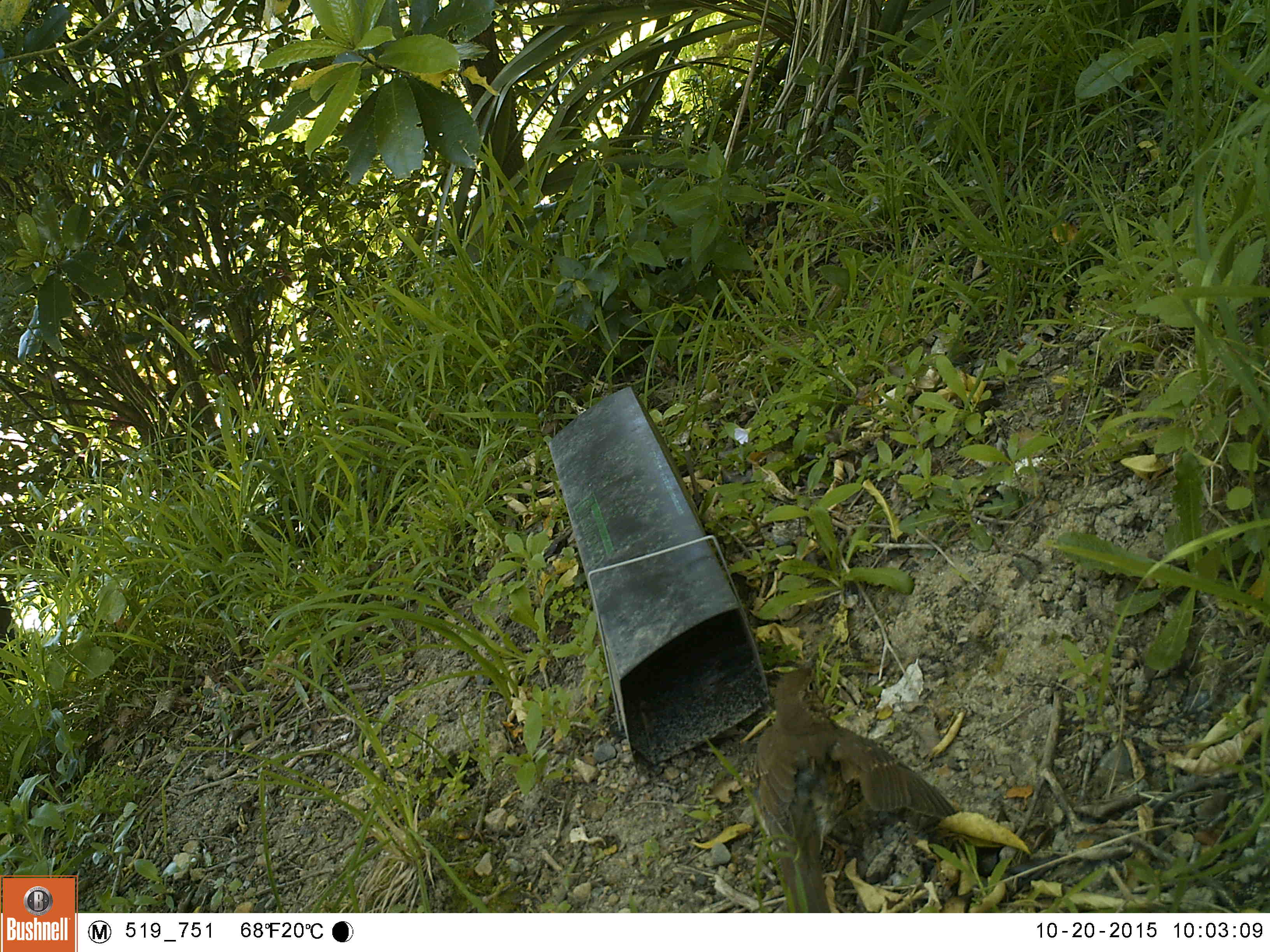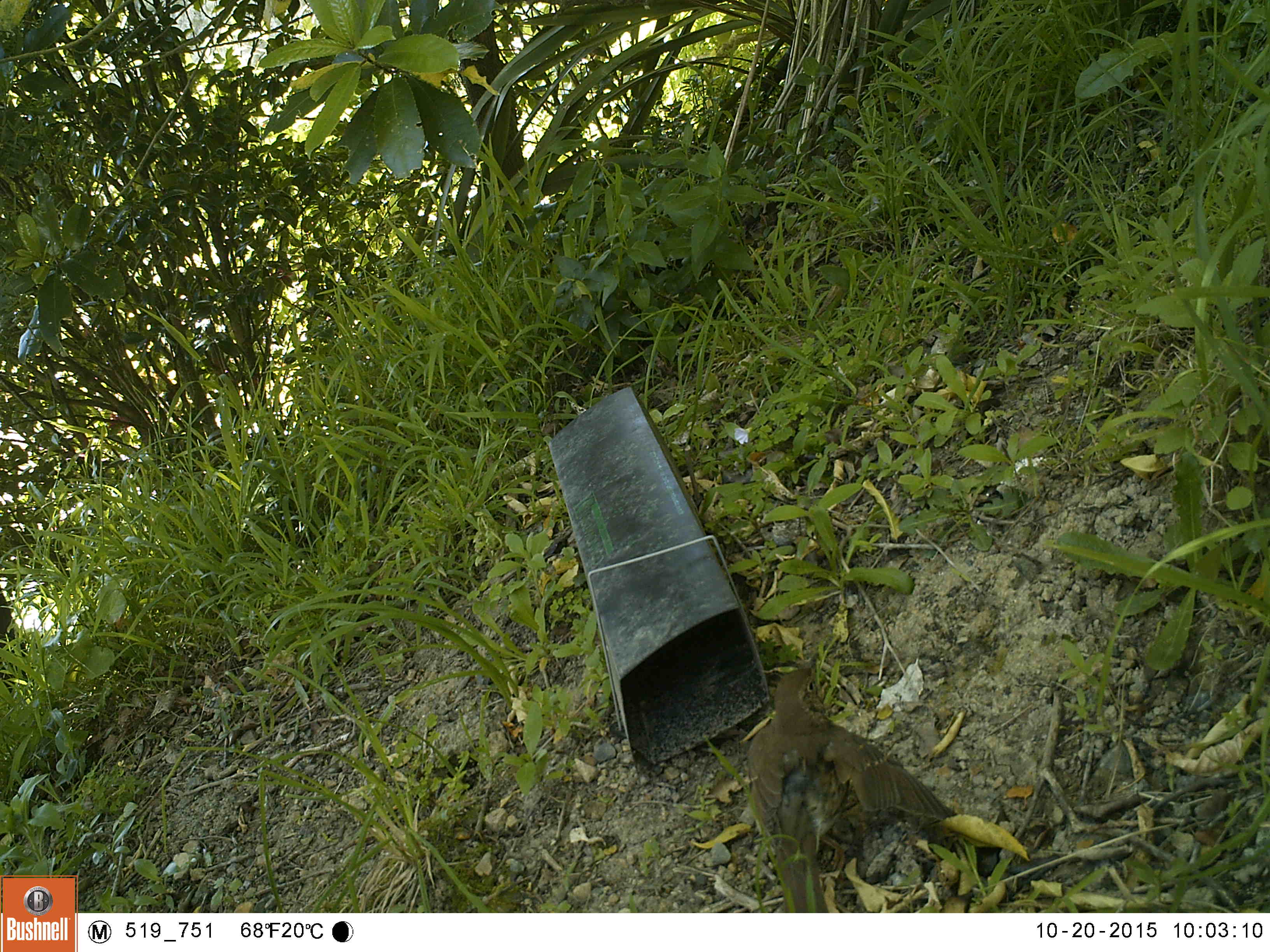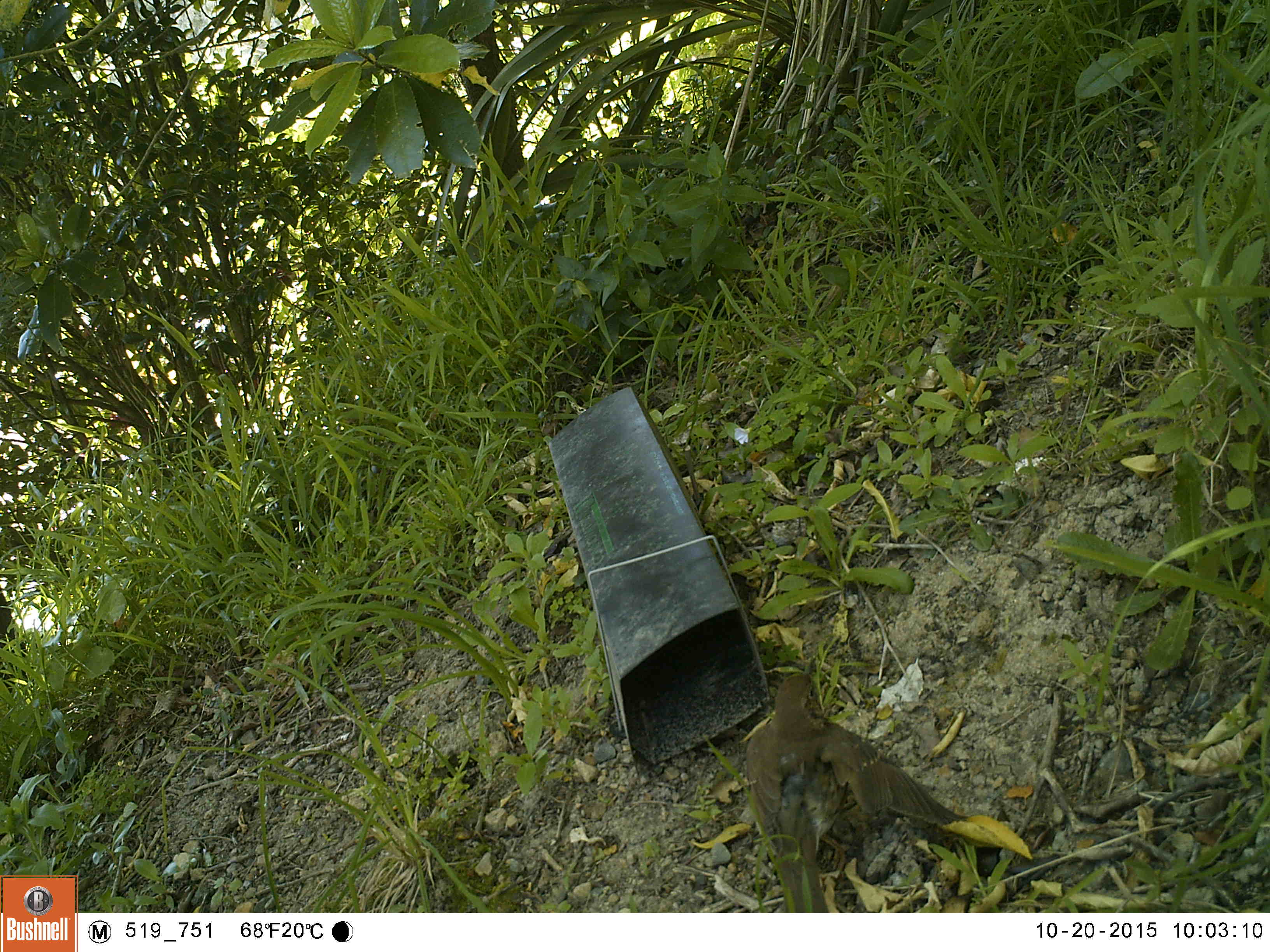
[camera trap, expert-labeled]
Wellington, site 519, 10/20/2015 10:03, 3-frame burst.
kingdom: Animalia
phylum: Chordata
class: Aves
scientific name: Aves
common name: bird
Bird (Aves).